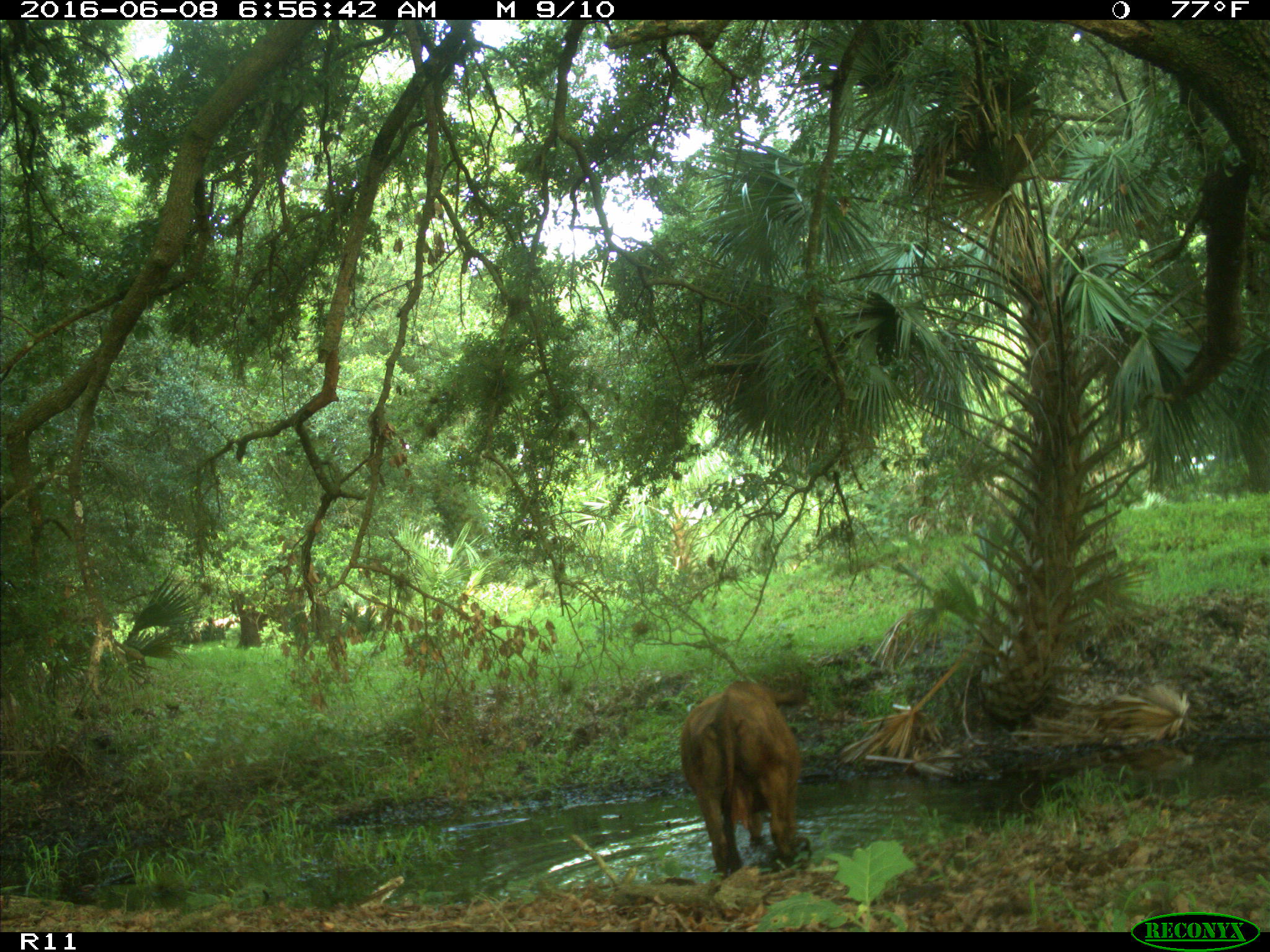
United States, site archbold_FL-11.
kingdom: Animalia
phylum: Chordata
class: Mammalia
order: Artiodactyla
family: Bovidae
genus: Bos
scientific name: Bos taurus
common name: domestic cow